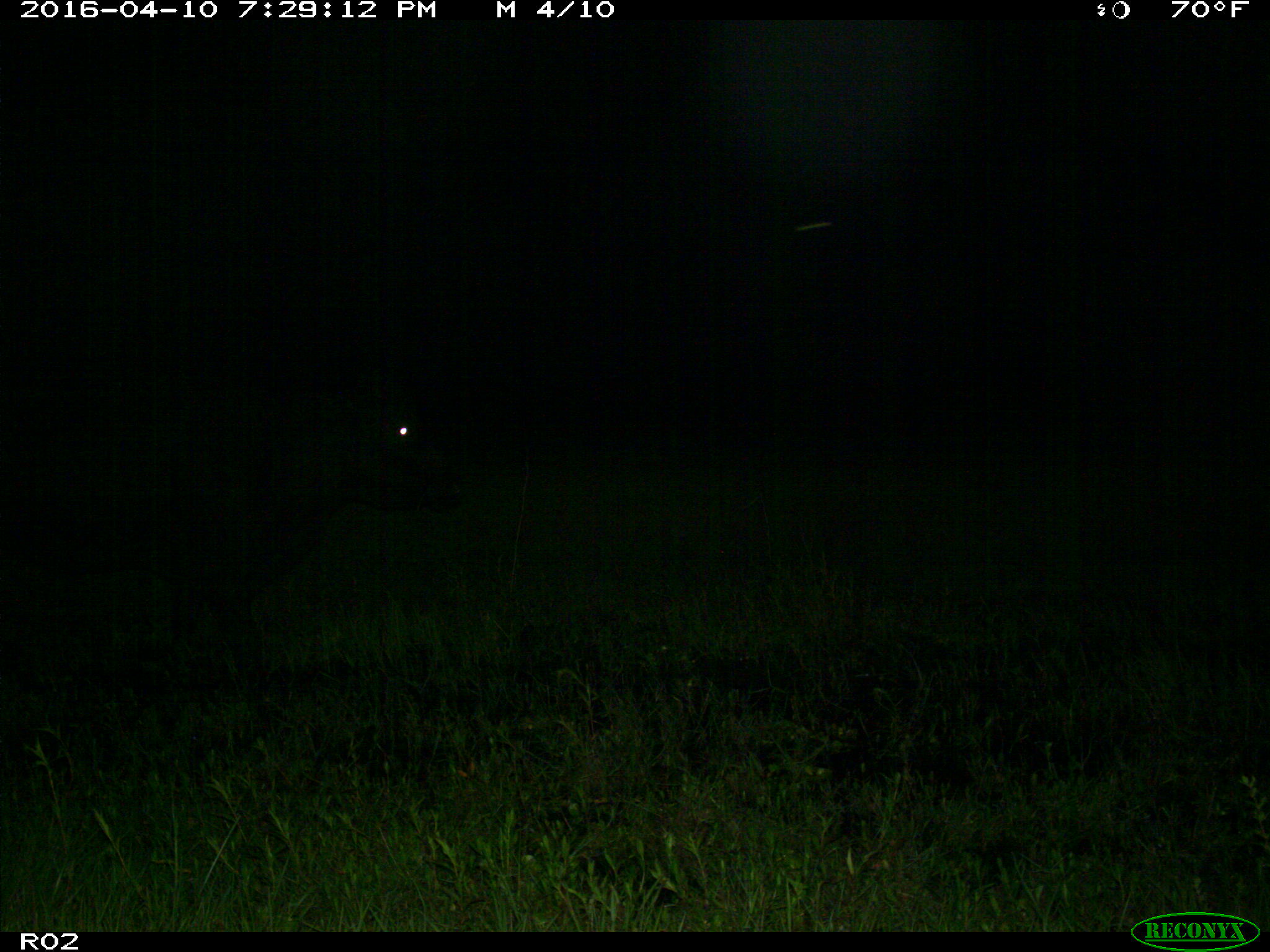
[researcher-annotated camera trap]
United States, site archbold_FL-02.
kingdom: Animalia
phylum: Chordata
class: Mammalia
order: Artiodactyla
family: Bovidae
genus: Bos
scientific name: Bos taurus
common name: domestic cow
Bos taurus (domestic cow).